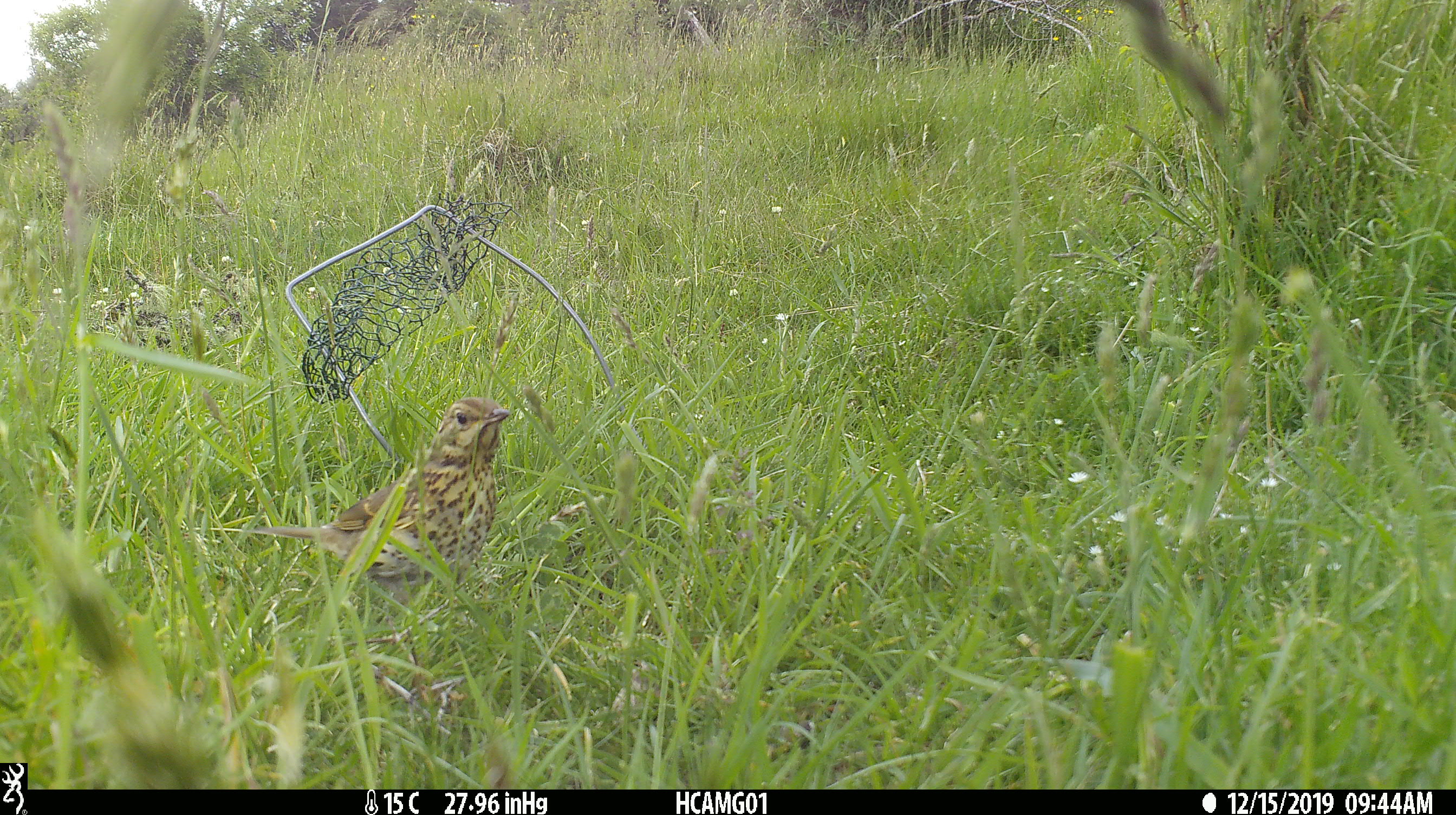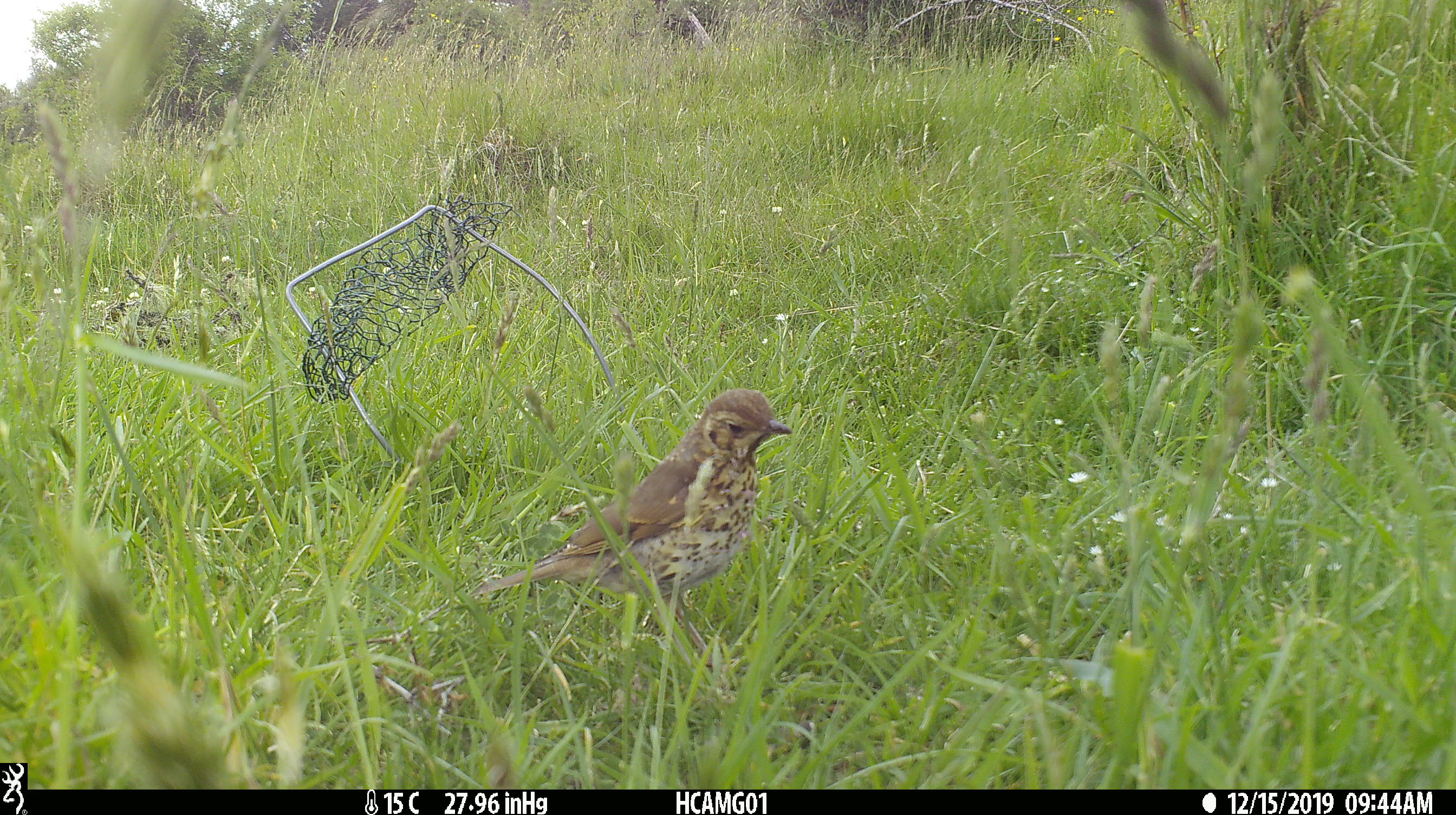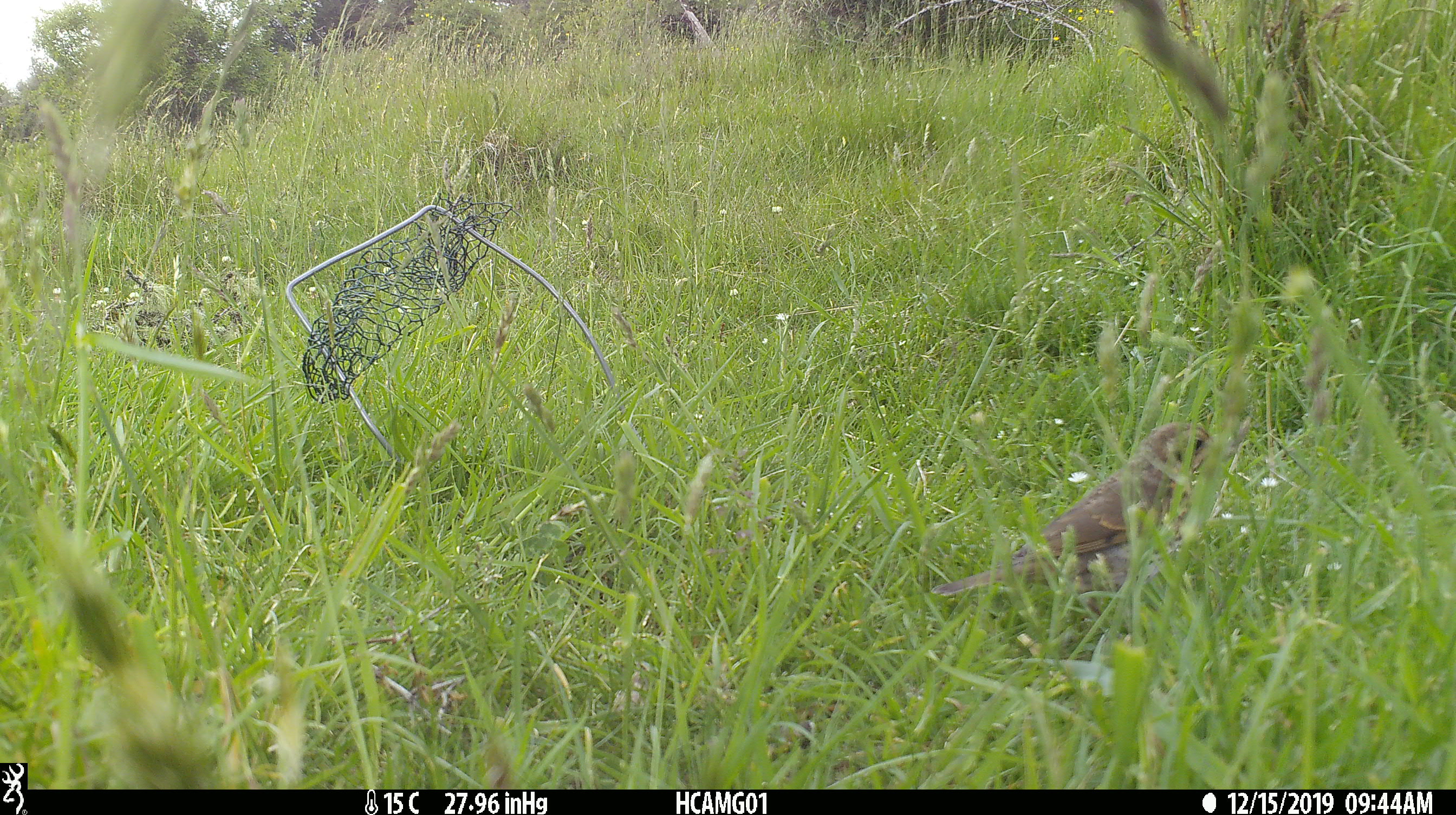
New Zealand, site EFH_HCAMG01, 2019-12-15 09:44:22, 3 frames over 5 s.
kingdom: Animalia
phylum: Chordata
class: Aves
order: Passeriformes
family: Turdidae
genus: Turdus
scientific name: Turdus philomelos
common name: song thrush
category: thrush